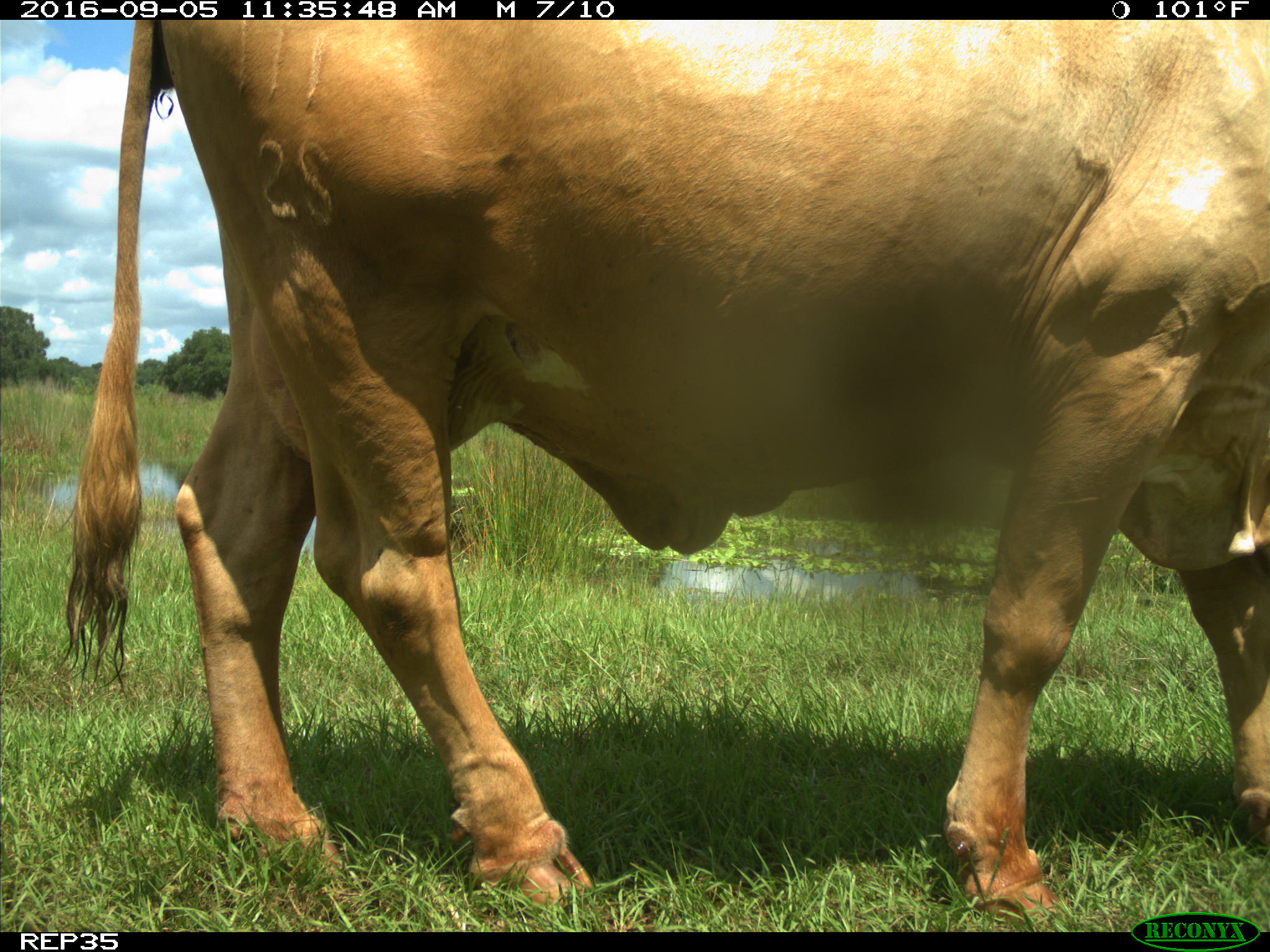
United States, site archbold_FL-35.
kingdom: Animalia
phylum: Chordata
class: Mammalia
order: Artiodactyla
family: Bovidae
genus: Bos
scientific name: Bos taurus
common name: domestic cow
Bos taurus (domestic cow).